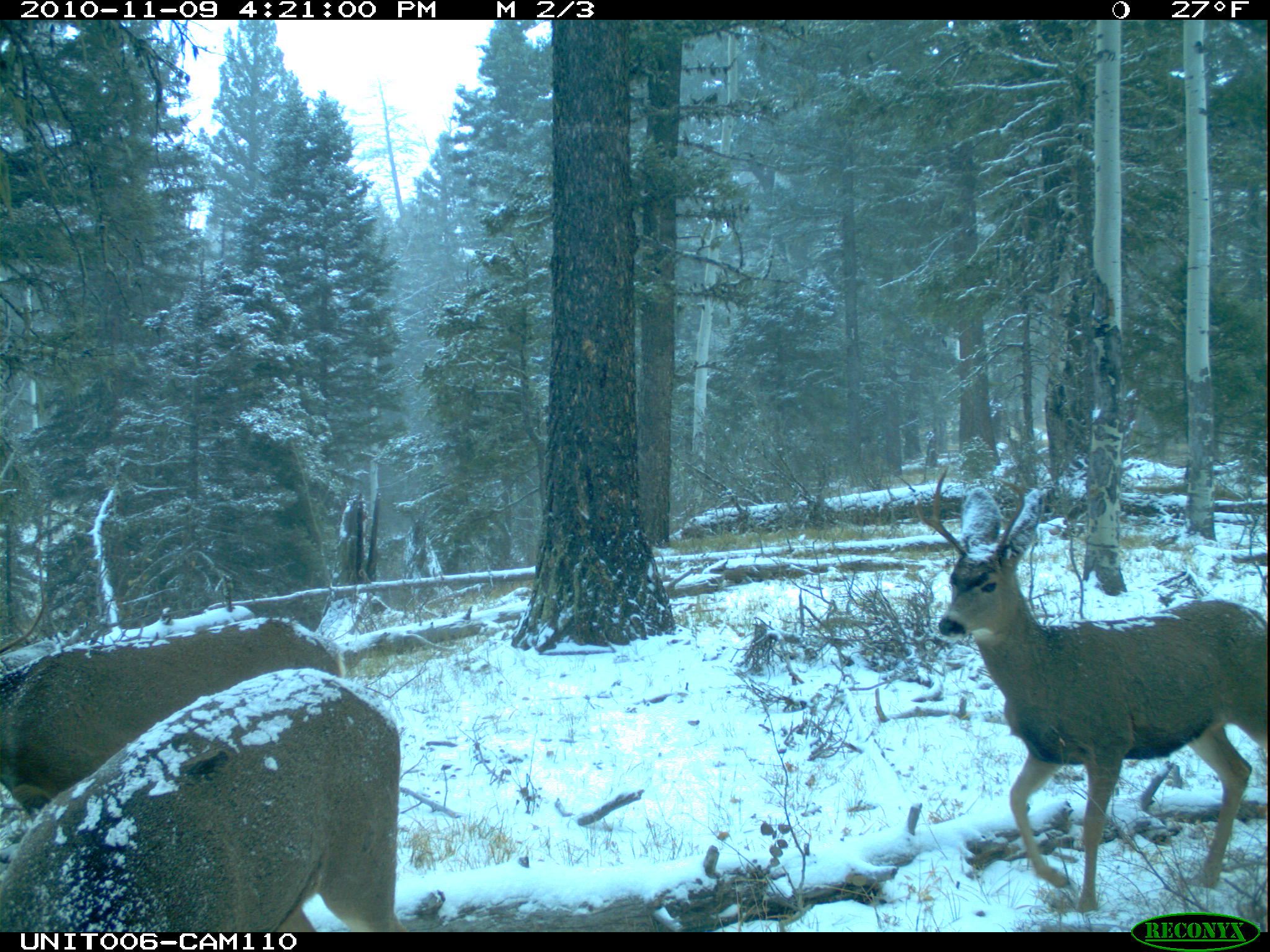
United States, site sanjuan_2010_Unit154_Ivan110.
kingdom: Animalia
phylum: Chordata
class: Mammalia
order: Artiodactyla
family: Cervidae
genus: Odocoileus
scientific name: Odocoileus hemionus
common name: mule deer